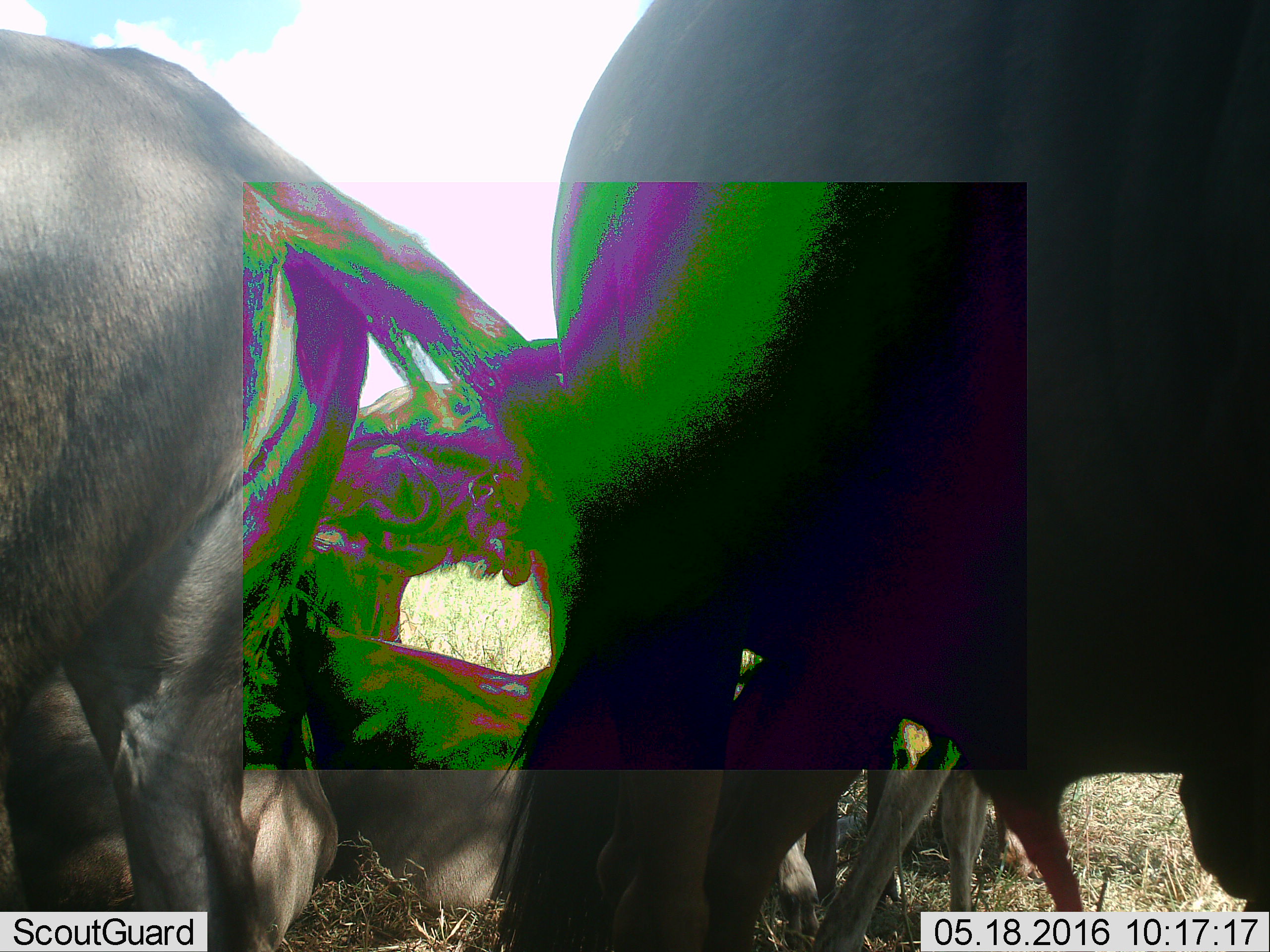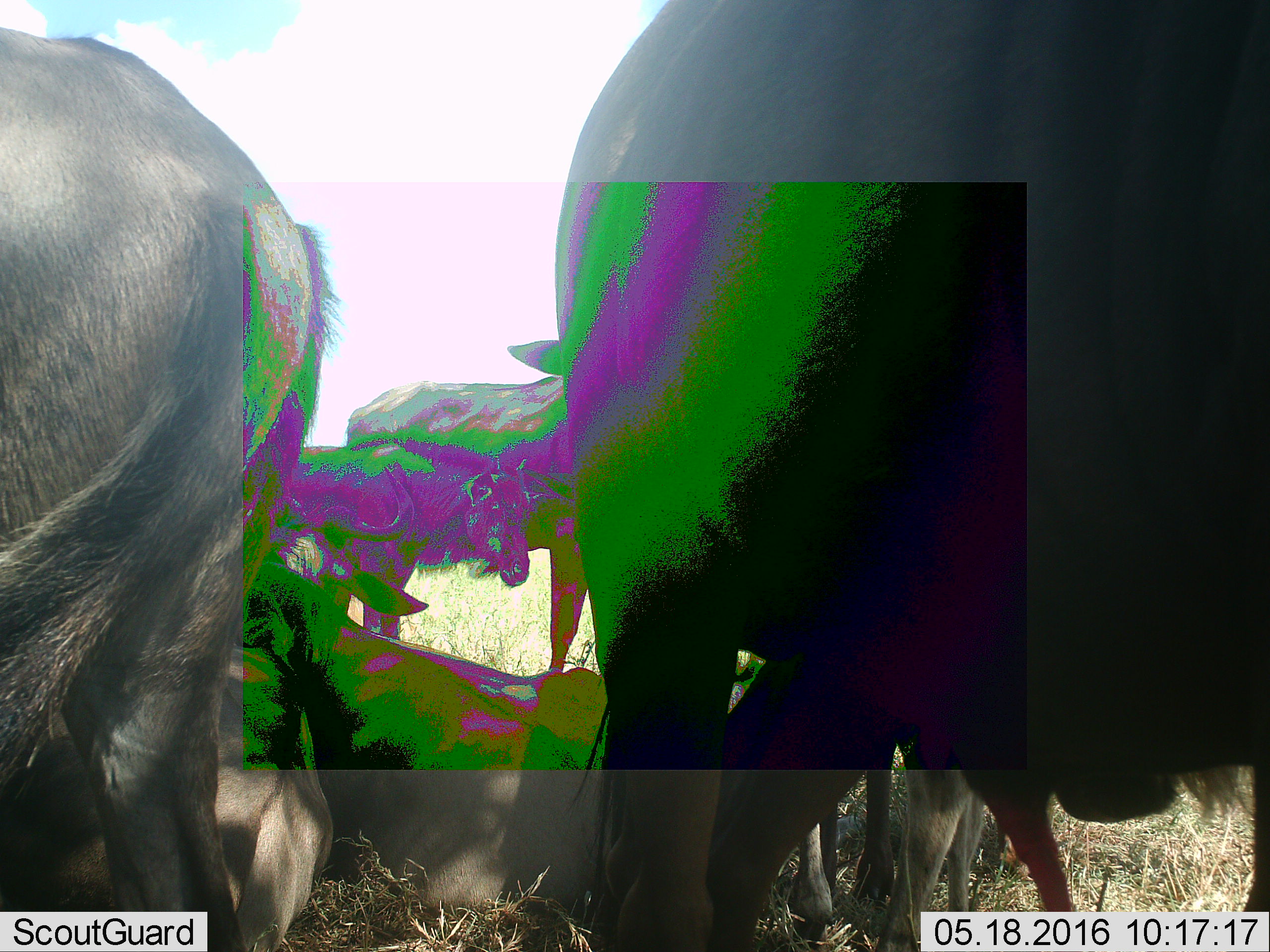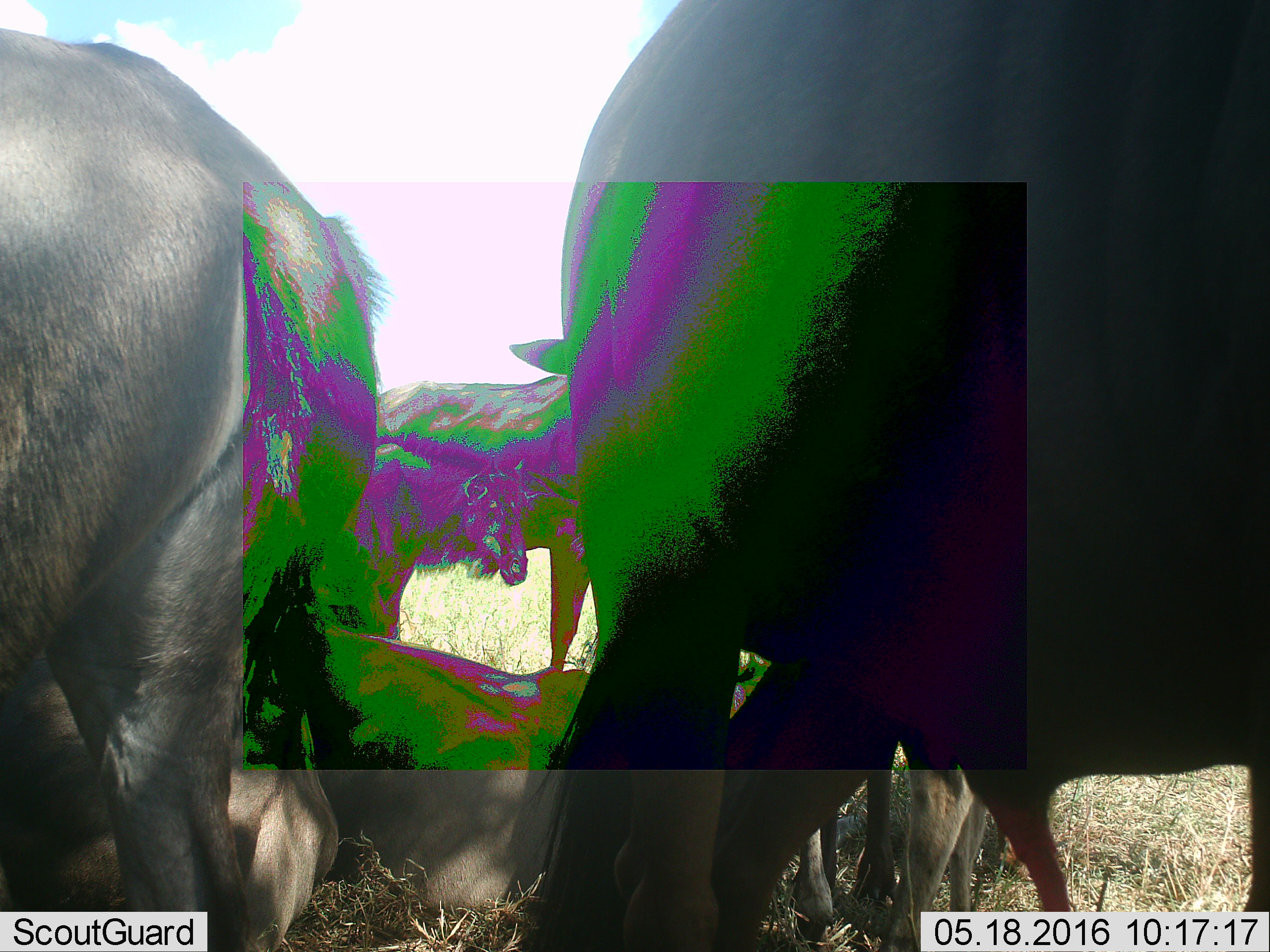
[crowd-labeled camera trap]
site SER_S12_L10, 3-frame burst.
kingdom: Animalia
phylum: Chordata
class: Mammalia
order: Artiodactyla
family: Bovidae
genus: Connochaetes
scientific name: Connochaetes taurinus taurinus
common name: blue wildebeest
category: wildebeestblue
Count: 6.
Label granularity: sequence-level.